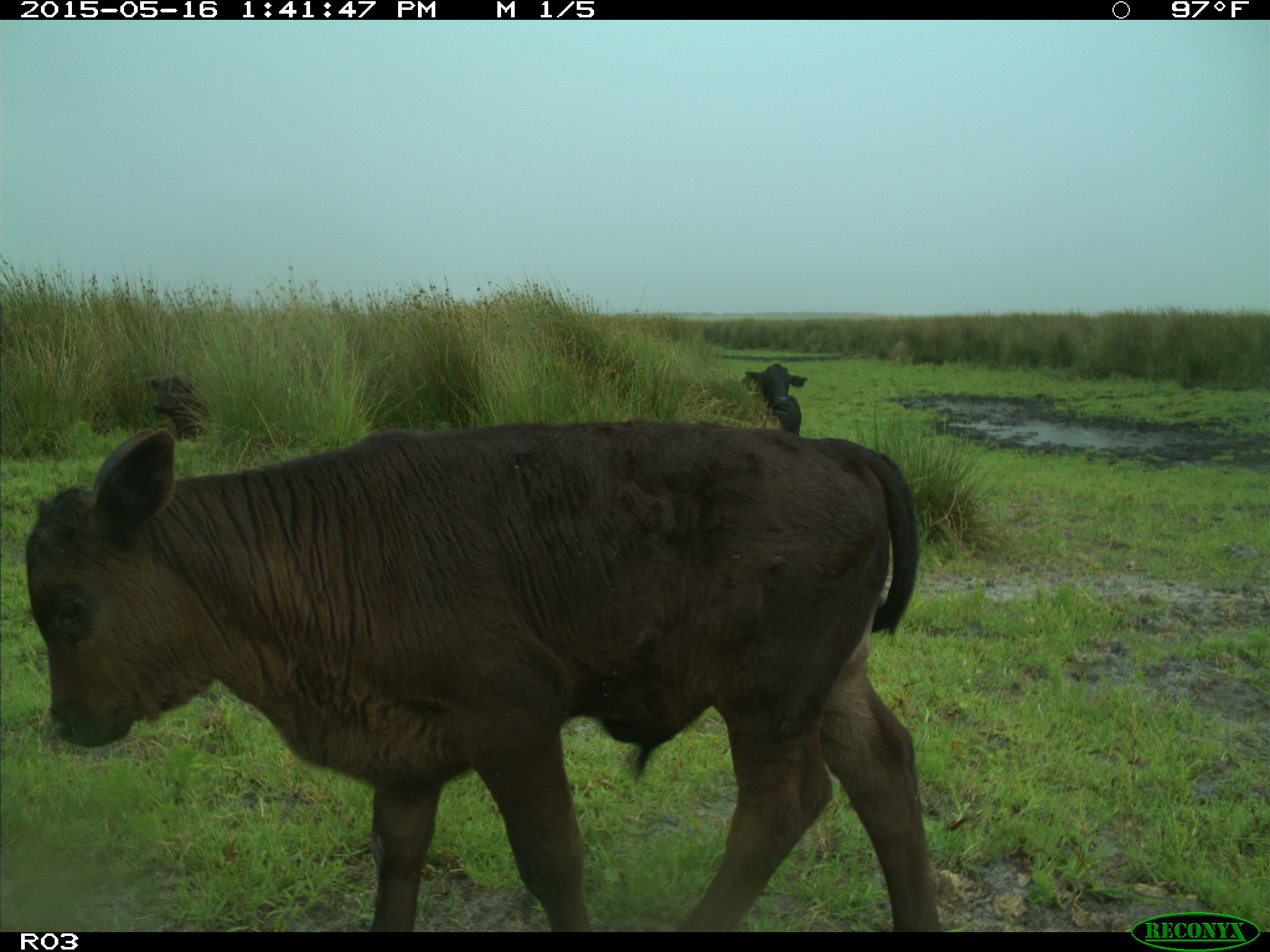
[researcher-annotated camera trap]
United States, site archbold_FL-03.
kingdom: Animalia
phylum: Chordata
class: Mammalia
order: Artiodactyla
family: Bovidae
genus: Bos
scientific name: Bos taurus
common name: domestic cow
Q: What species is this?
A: Bos taurus (domestic cow).